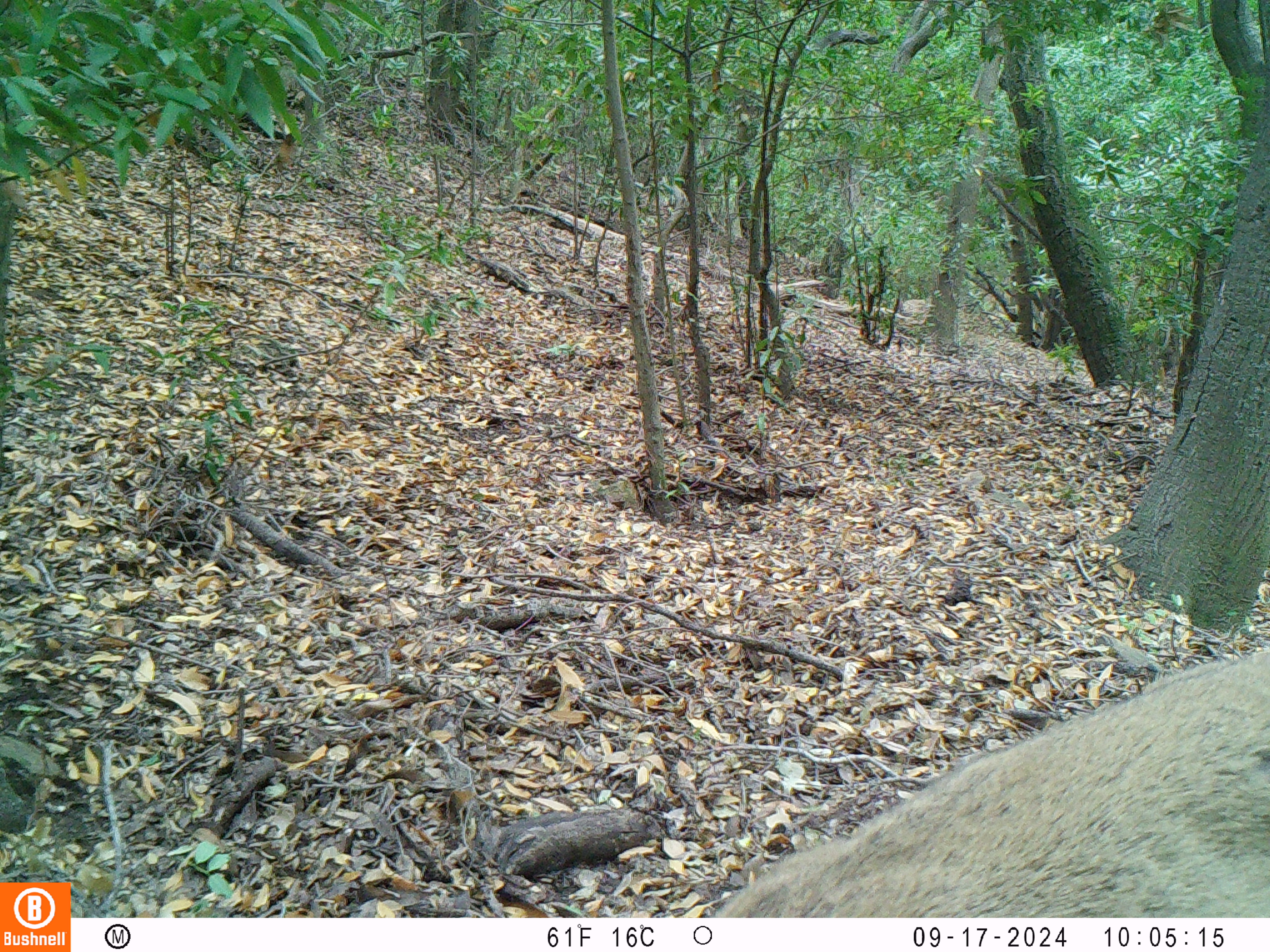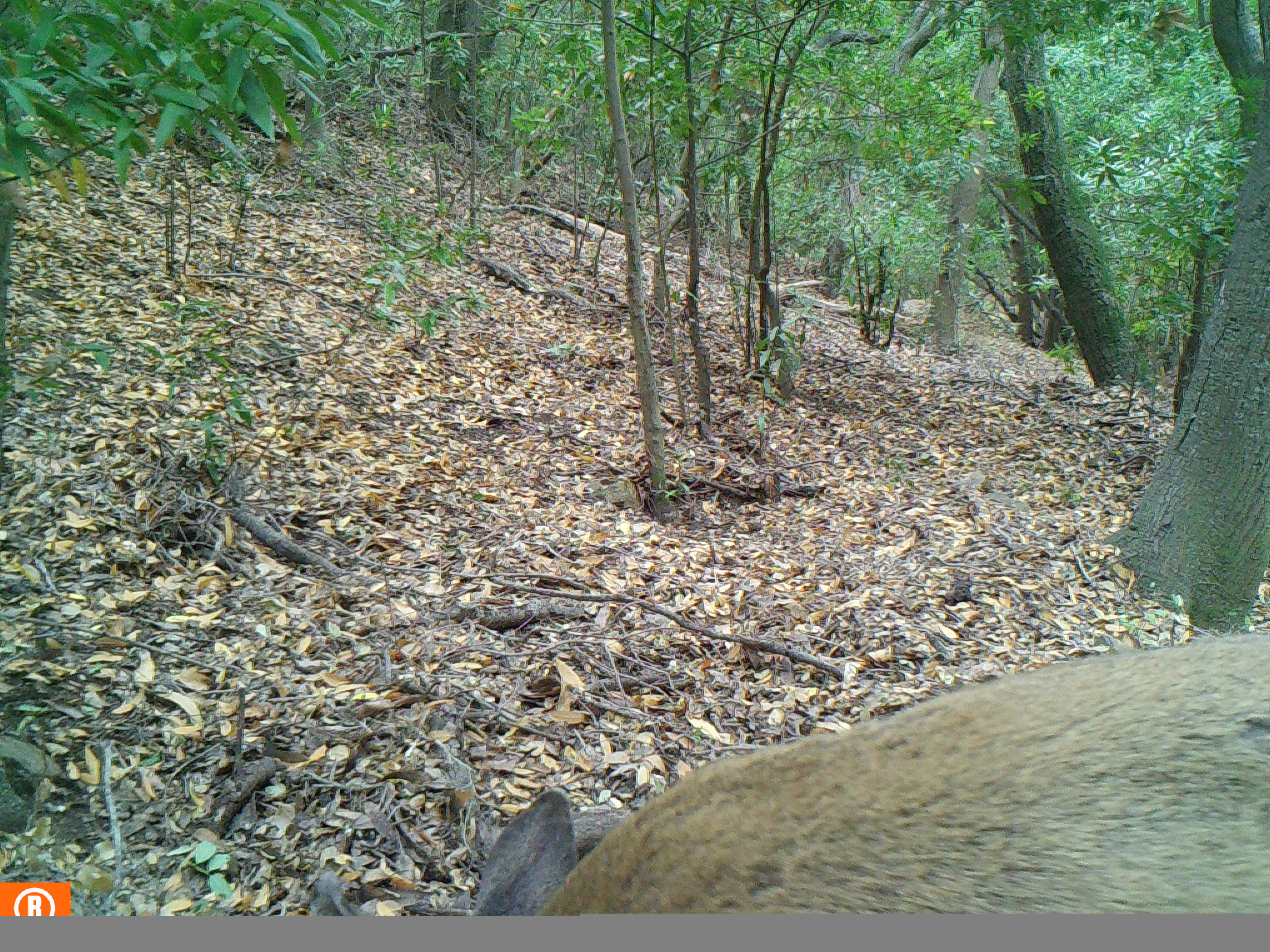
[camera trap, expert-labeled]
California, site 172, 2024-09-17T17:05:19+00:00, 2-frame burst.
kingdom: Animalia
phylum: Chordata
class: Mammalia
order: Artiodactyla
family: Cervidae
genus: Odocoileus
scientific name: Odocoileus hemionus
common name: mule deer